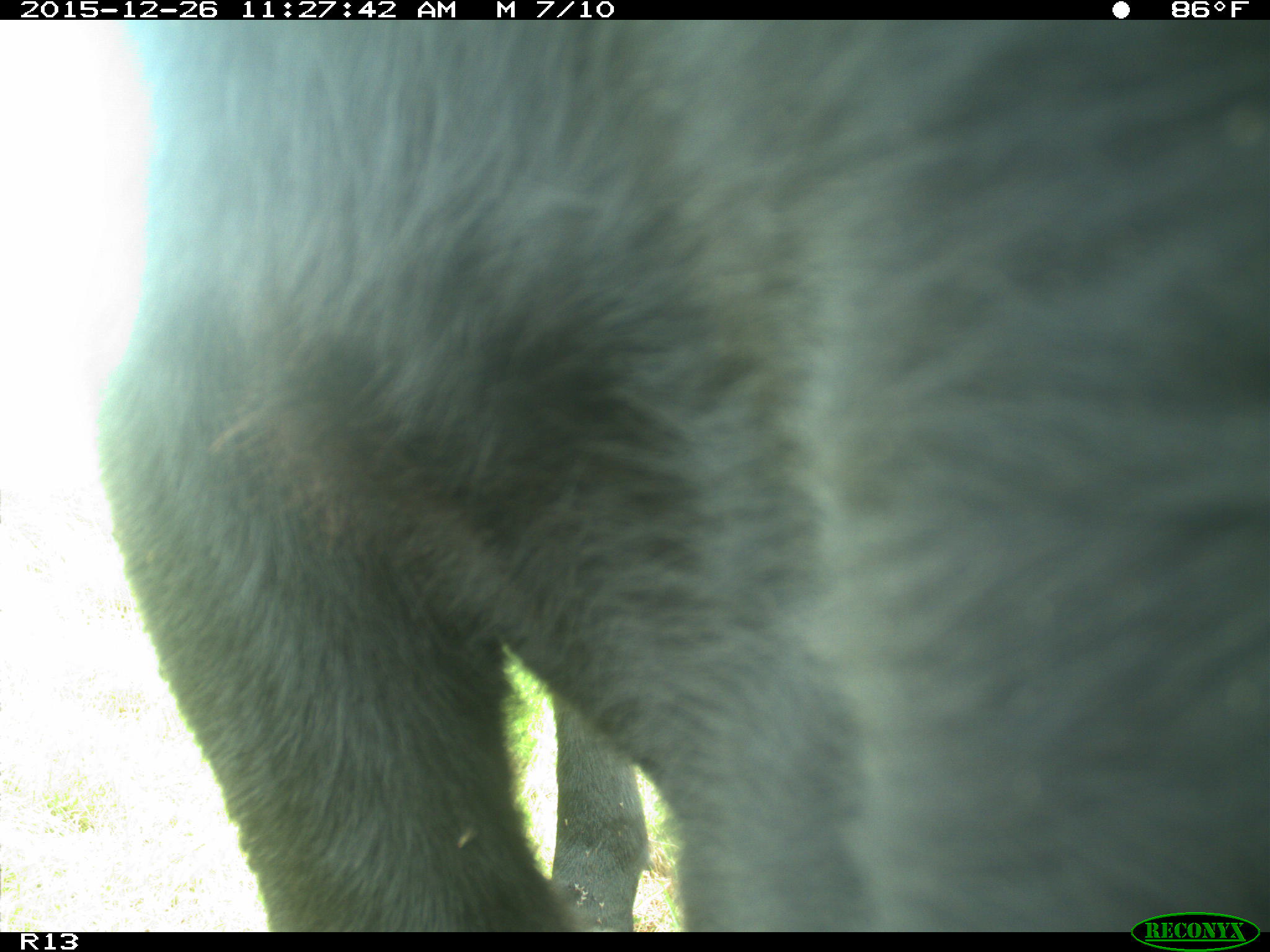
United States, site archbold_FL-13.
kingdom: Animalia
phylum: Chordata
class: Mammalia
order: Artiodactyla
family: Bovidae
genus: Bos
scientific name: Bos taurus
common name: domestic cow